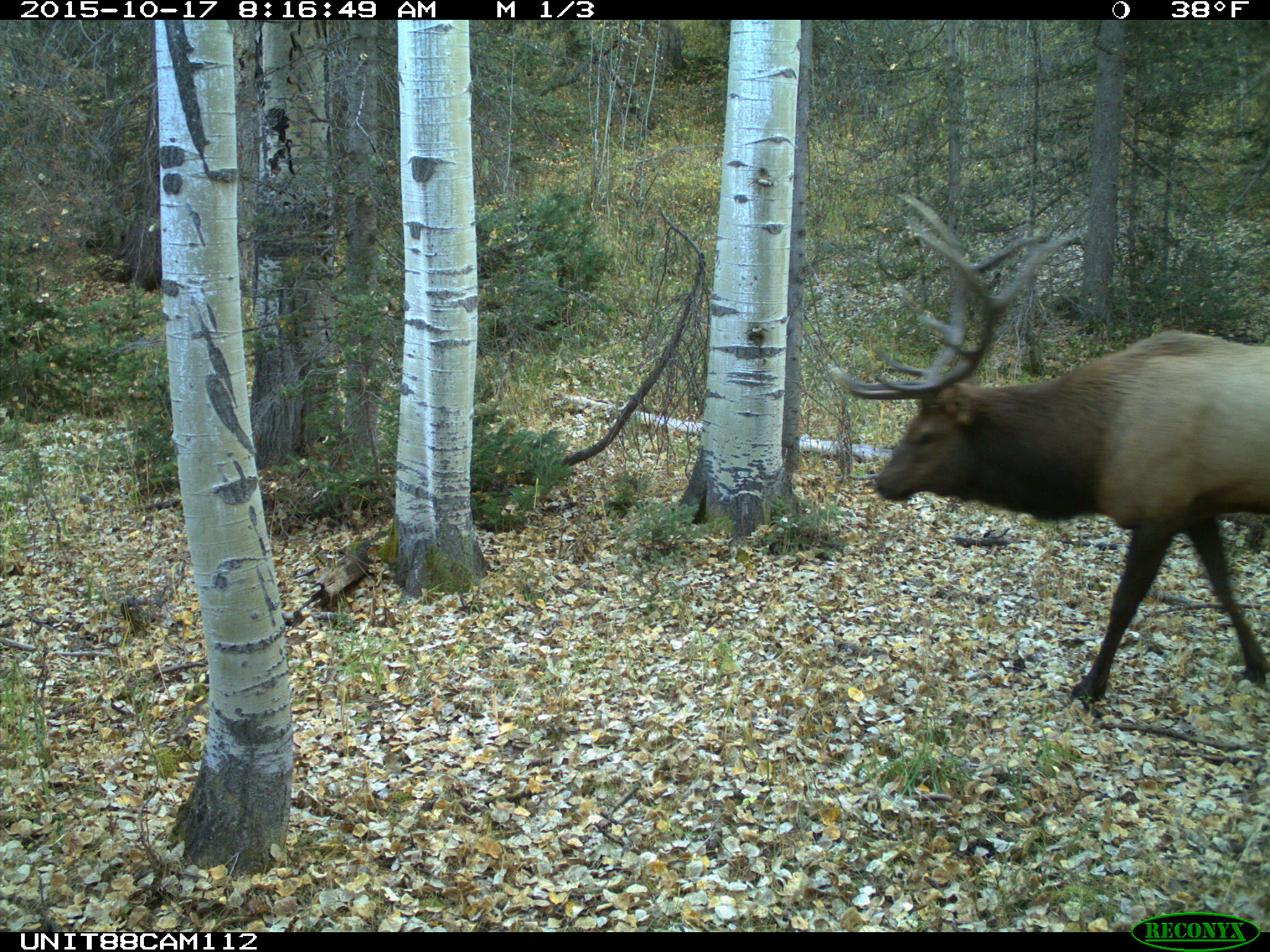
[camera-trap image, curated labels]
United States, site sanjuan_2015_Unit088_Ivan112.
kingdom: Animalia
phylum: Chordata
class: Mammalia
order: Artiodactyla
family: Cervidae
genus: Cervus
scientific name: Cervus elaphus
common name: red deer